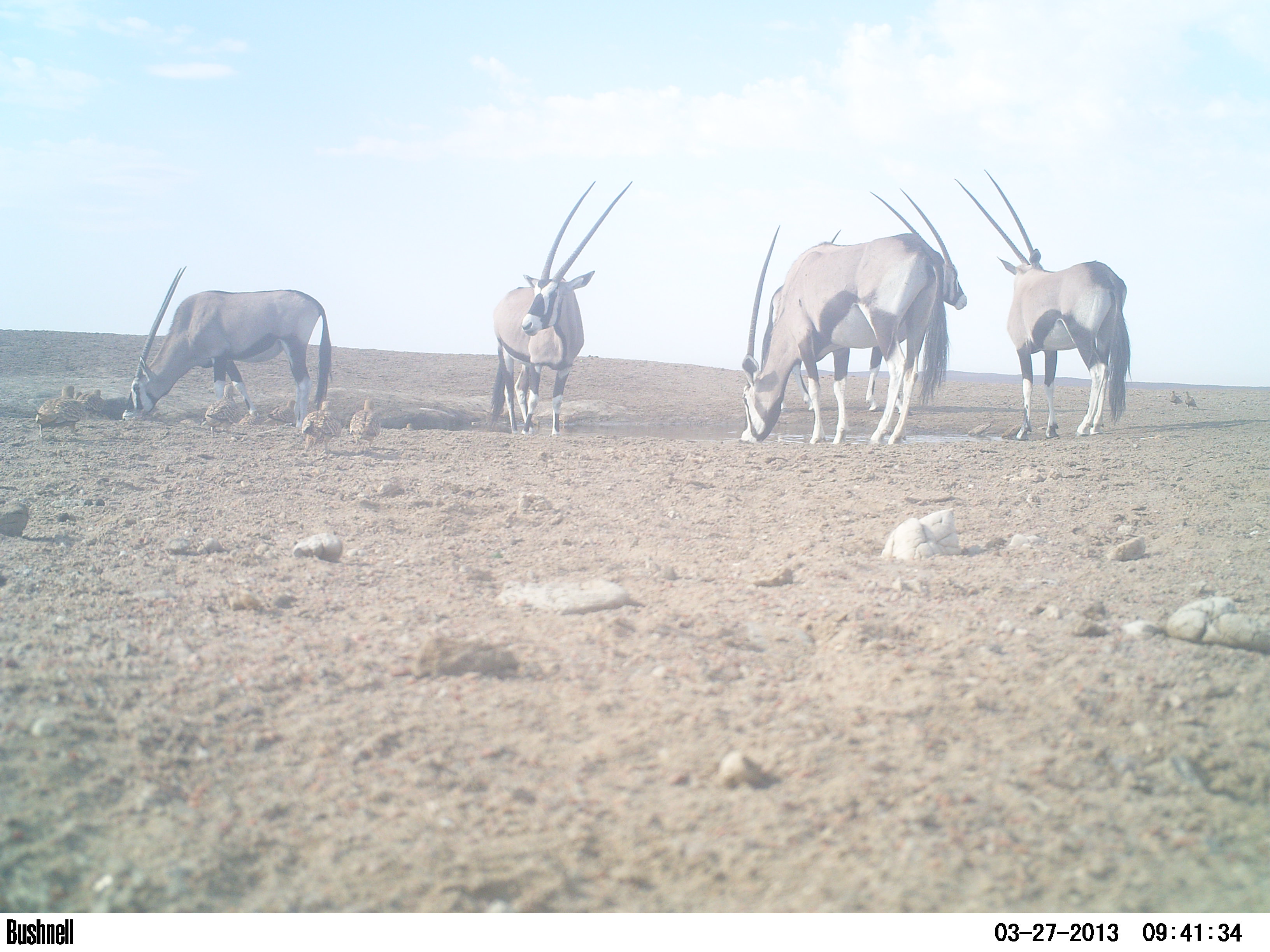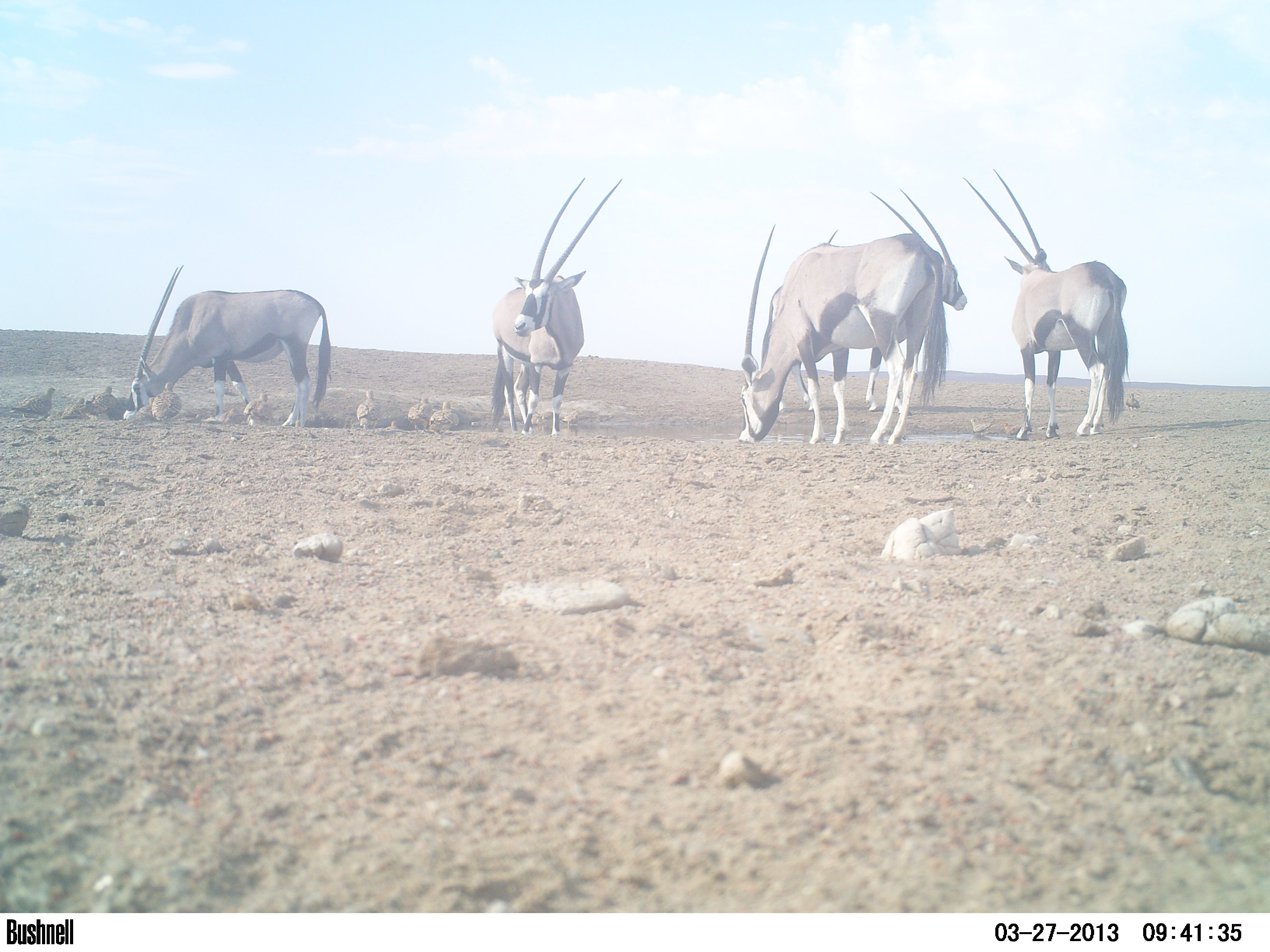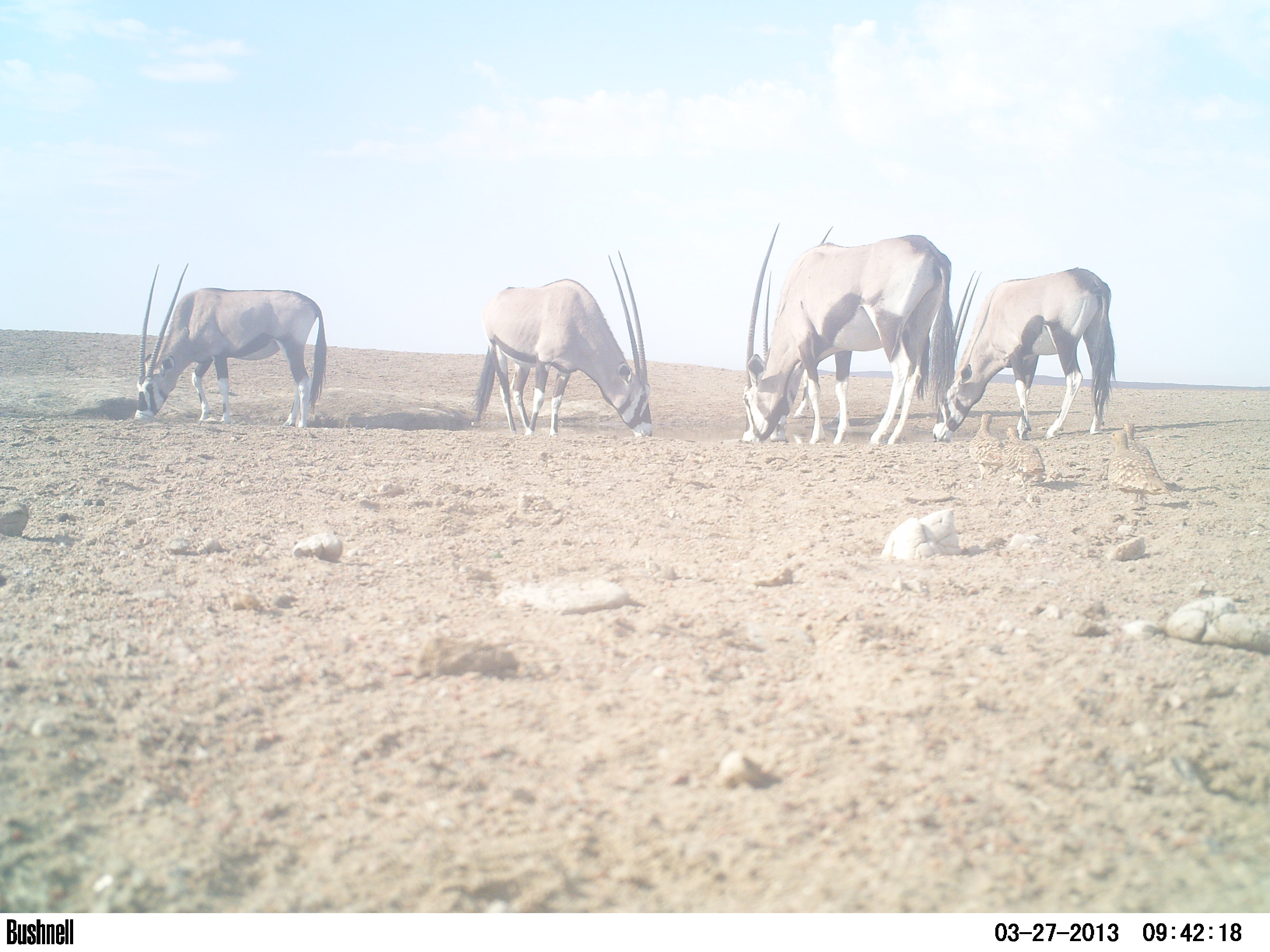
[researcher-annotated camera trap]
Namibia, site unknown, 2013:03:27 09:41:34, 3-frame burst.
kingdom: Animalia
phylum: Chordata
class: Mammalia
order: Artiodactyla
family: Bovidae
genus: Oryx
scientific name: Oryx gazella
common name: gemsbok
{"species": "Oryx gazella (gemsbok)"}